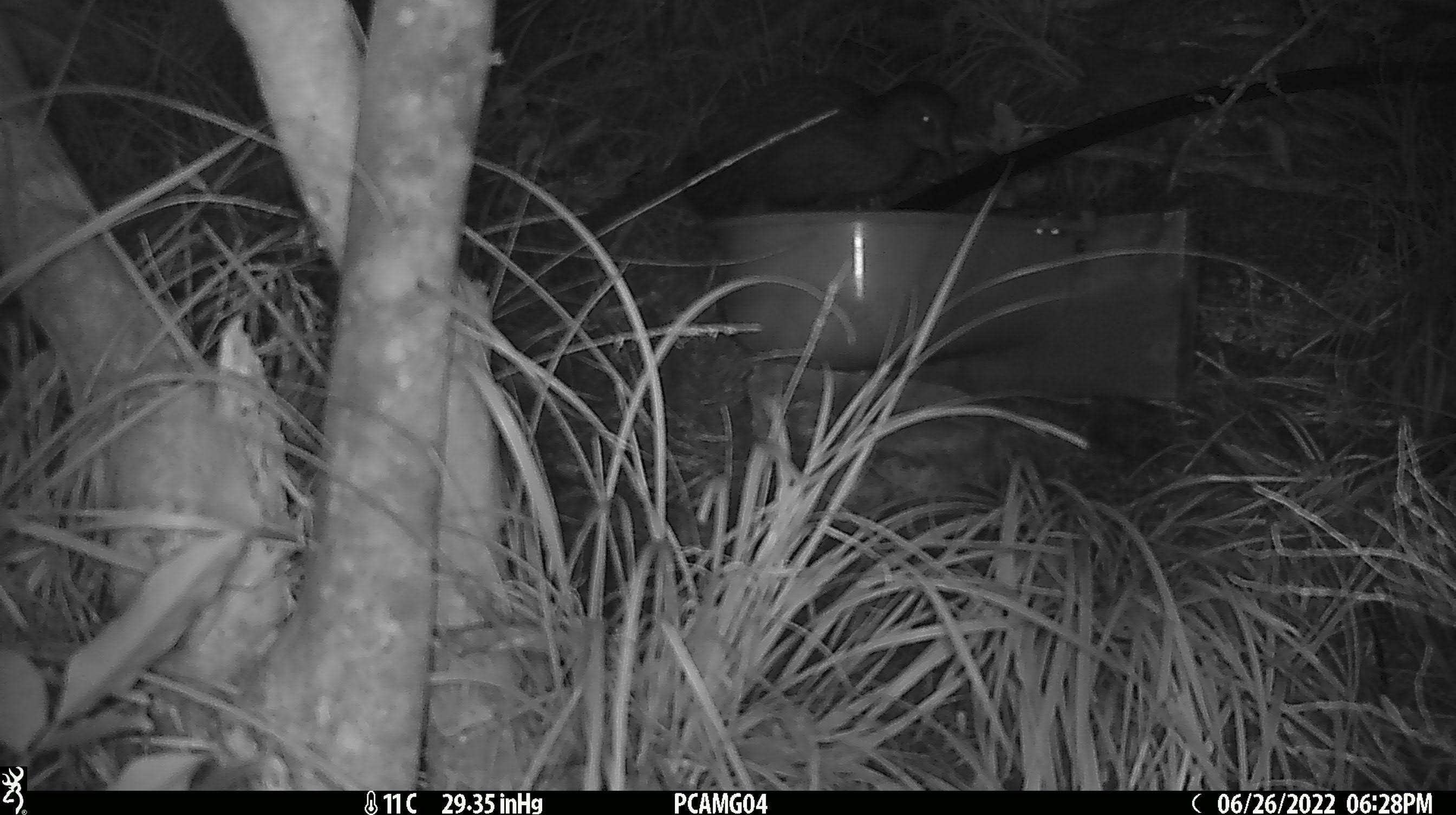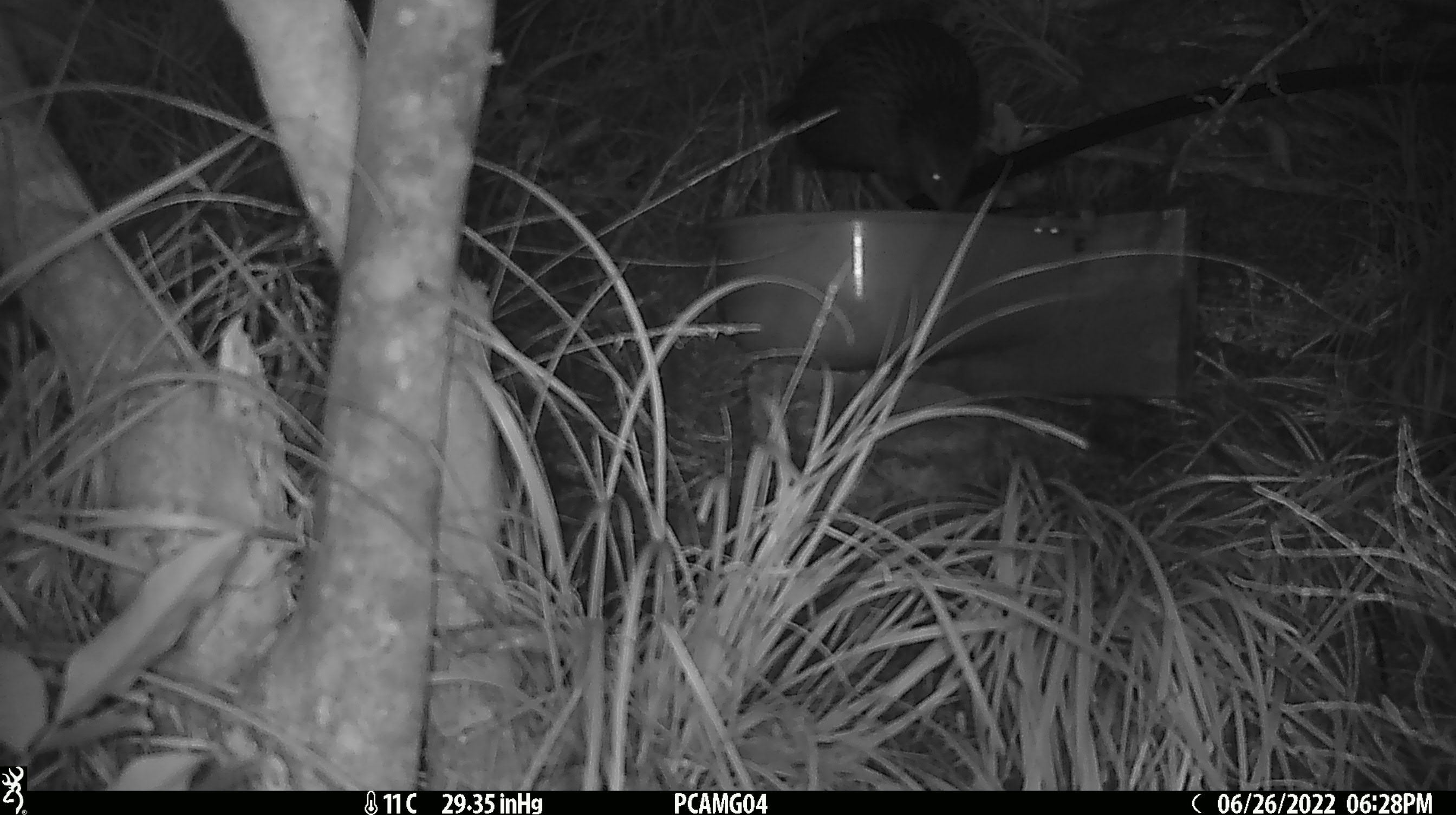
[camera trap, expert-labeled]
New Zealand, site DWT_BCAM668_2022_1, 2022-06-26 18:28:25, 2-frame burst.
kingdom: Animalia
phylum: Chordata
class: Aves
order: Gruiformes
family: Rallidae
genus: Gallirallus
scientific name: Gallirallus australis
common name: weka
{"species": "weka (Gallirallus australis)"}